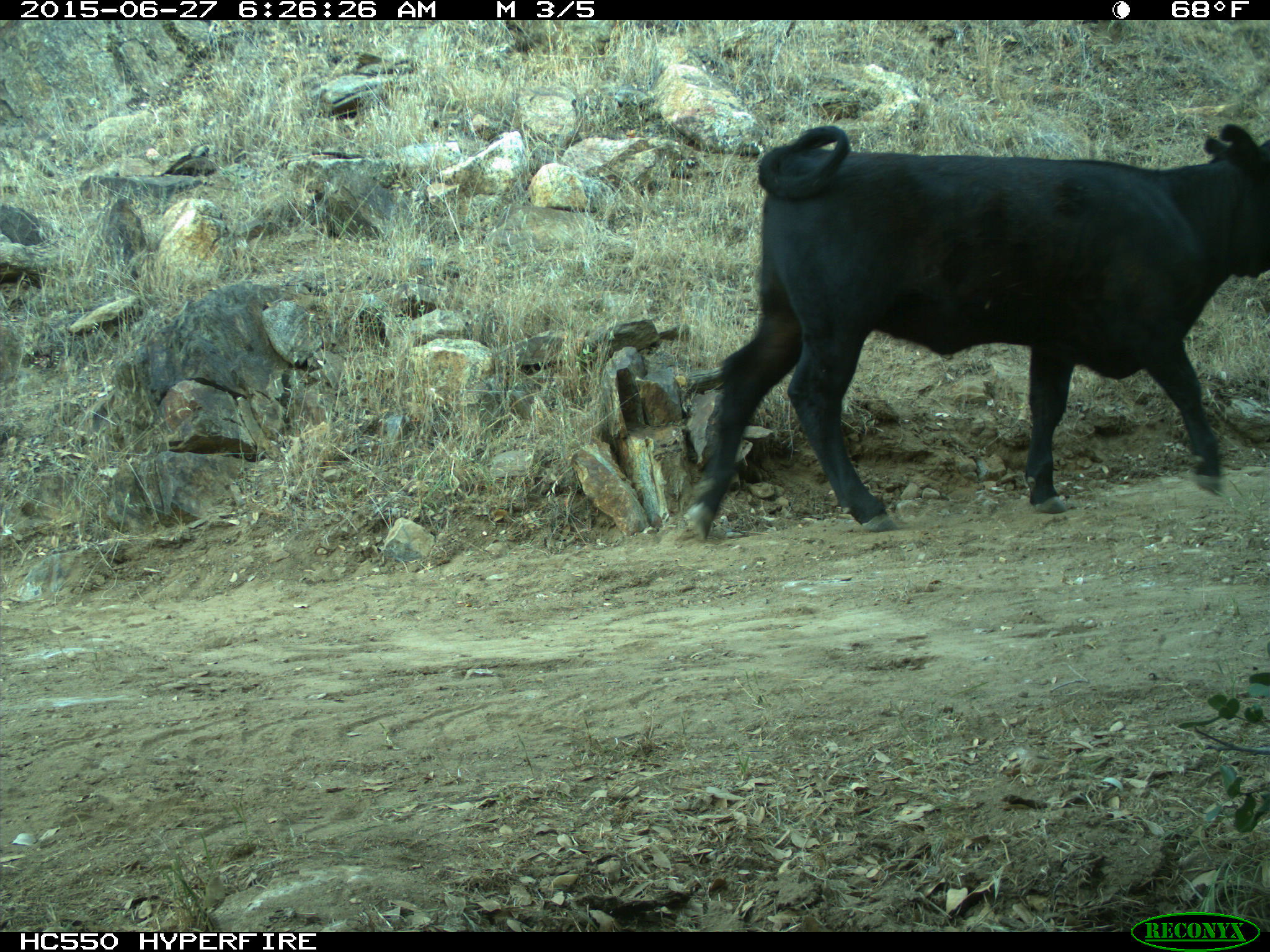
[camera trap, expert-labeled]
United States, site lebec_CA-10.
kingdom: Animalia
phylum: Chordata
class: Mammalia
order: Artiodactyla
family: Bovidae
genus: Bos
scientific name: Bos taurus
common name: domestic cow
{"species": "Bos taurus (domestic cow)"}